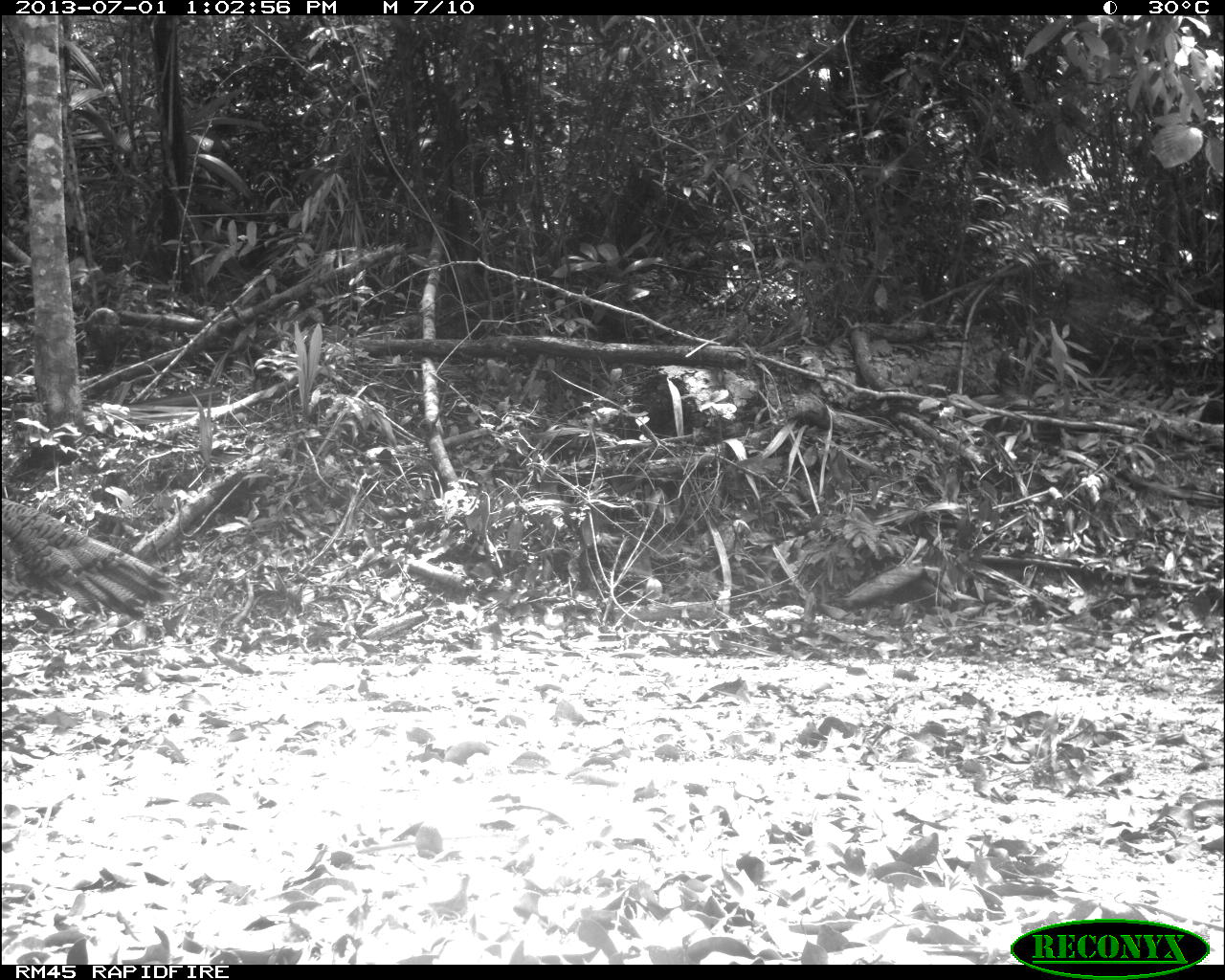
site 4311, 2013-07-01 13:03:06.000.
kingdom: Animalia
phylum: Chordata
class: Aves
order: Galliformes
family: Phasianidae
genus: Meleagris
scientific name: Meleagris ocellata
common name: ocellated turkey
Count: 1.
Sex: male.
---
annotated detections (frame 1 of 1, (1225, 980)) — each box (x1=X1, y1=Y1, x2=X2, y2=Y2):
meleagris ocellata: (x1=0, y1=497, x2=185, y2=622)